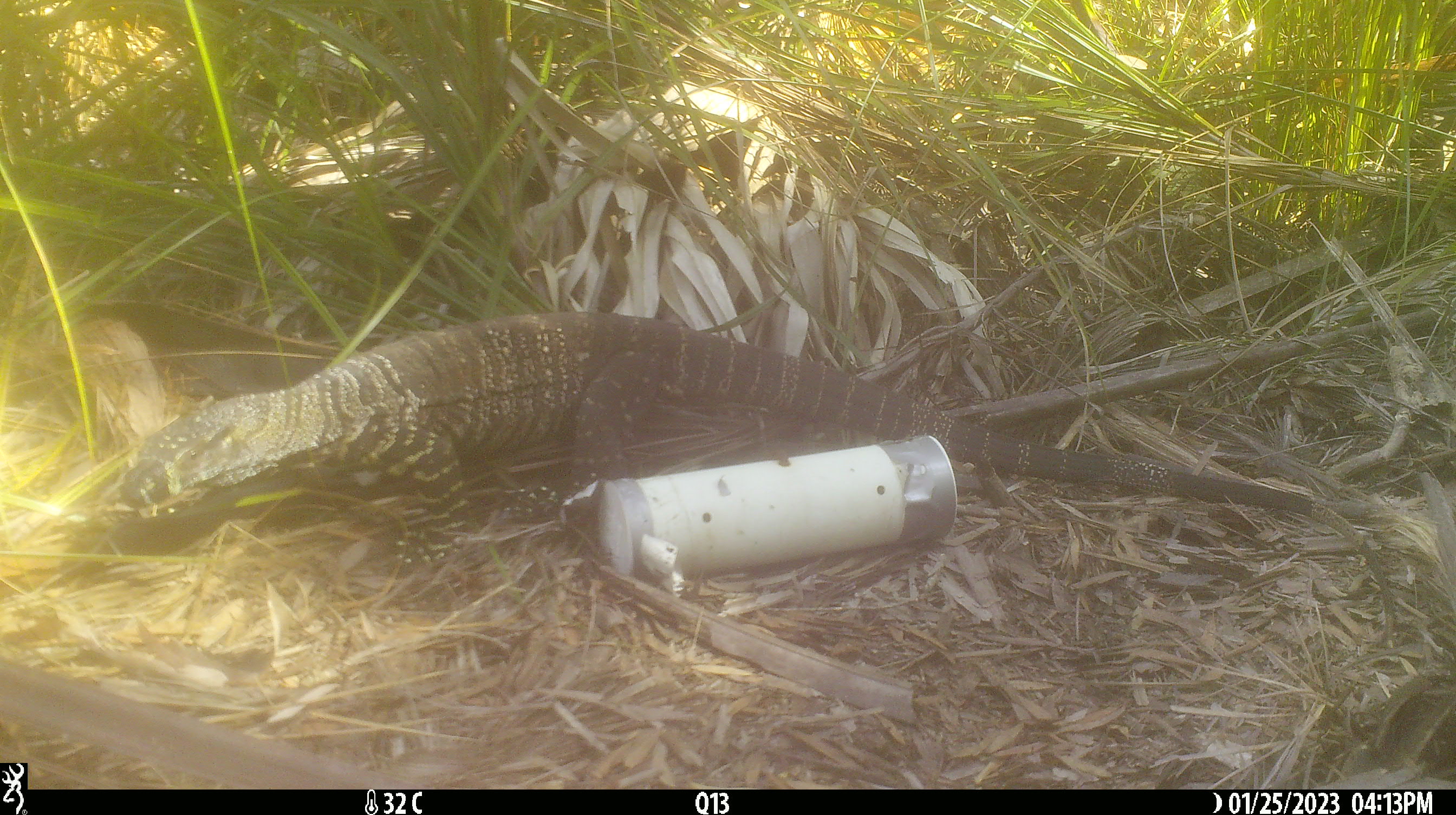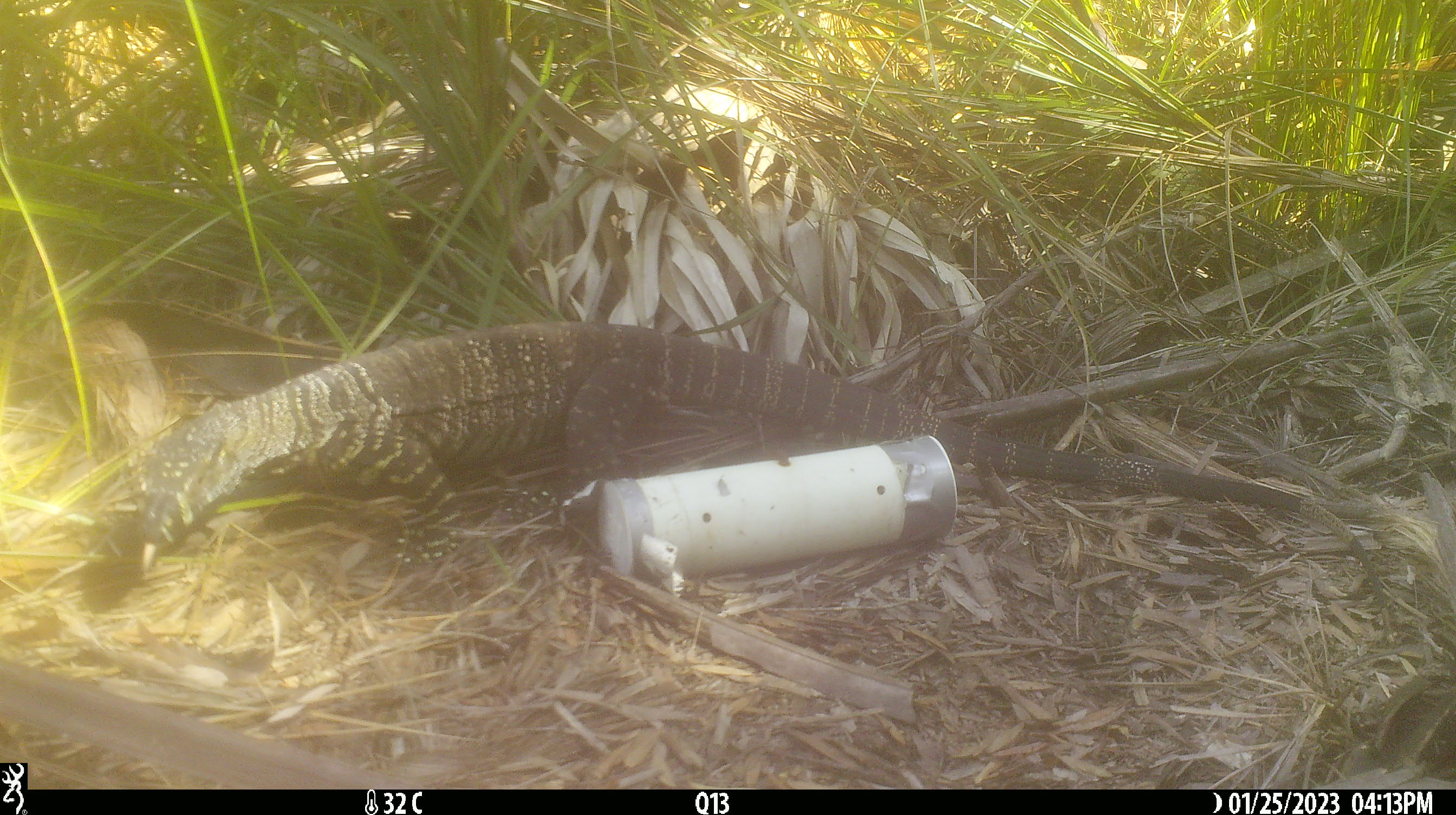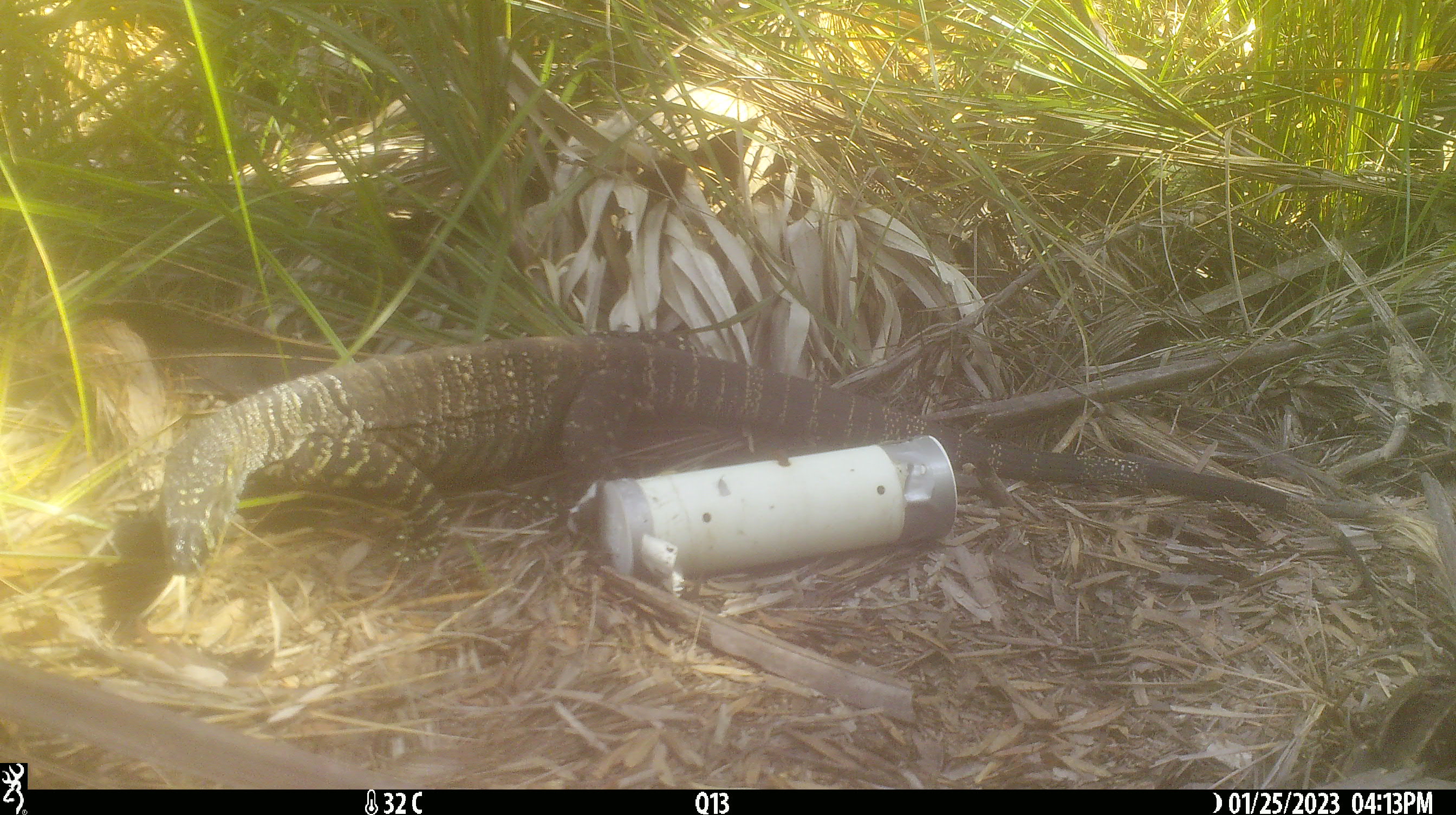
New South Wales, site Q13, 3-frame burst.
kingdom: Animalia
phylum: Chordata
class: Reptilia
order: Squamata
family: Varanidae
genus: Varanus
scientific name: Varanus varius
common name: lace monitor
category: goanna